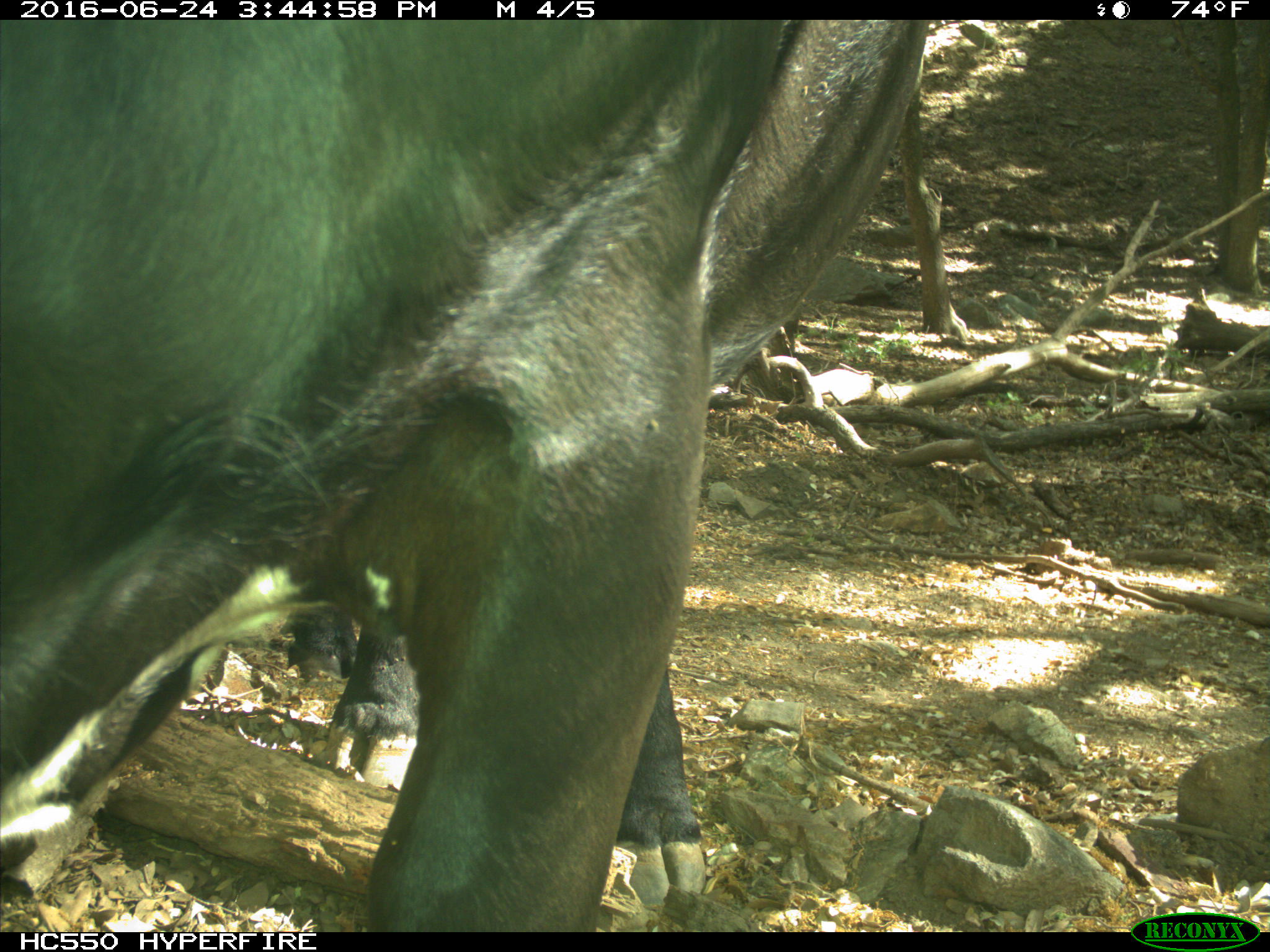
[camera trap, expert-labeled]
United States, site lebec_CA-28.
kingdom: Animalia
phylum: Chordata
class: Mammalia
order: Artiodactyla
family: Bovidae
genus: Bos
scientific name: Bos taurus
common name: domestic cow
Bos taurus (domestic cow).